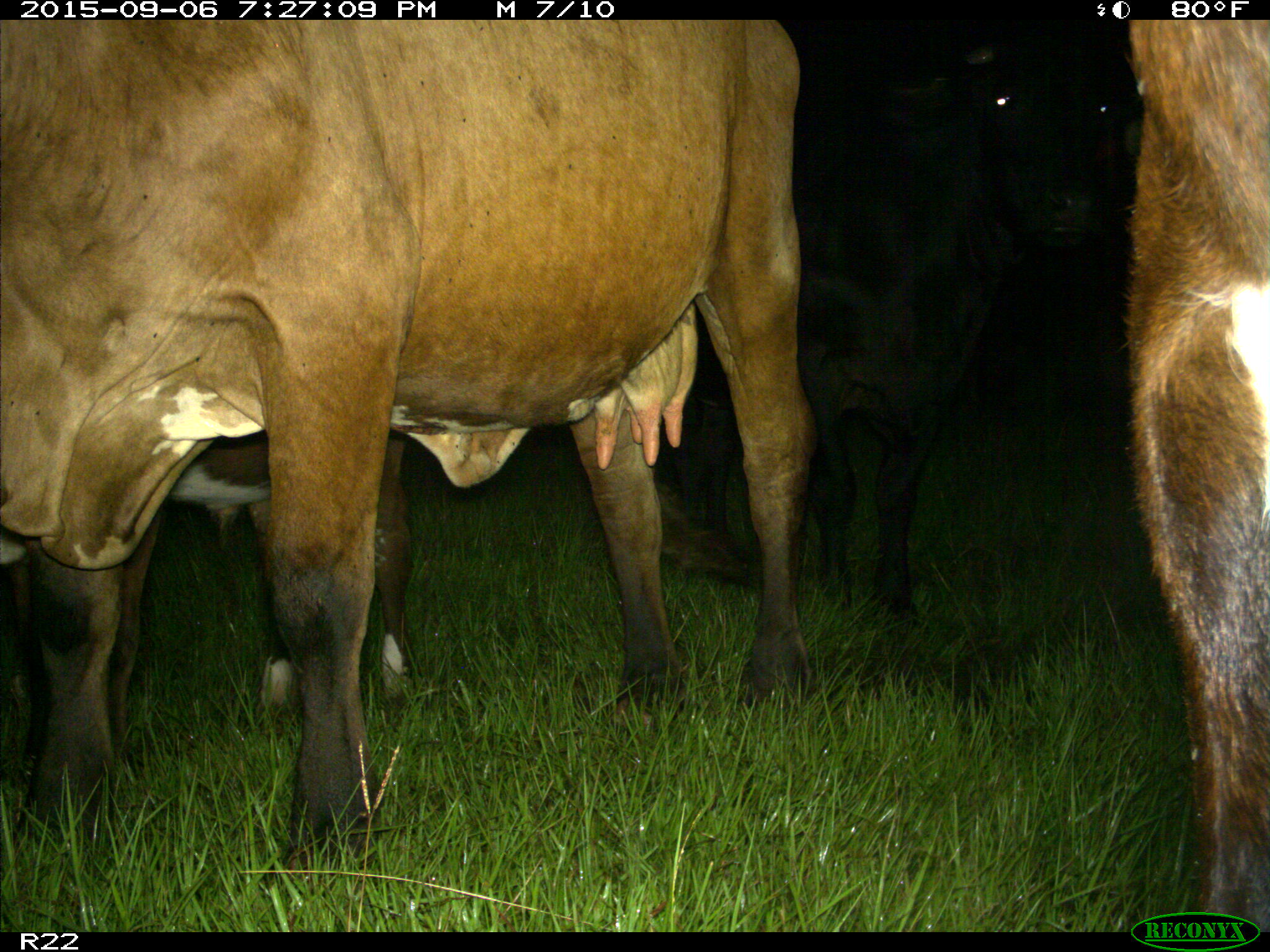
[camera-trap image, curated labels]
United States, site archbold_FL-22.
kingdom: Animalia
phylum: Chordata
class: Mammalia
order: Artiodactyla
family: Bovidae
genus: Bos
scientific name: Bos taurus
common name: domestic cow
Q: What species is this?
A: Bos taurus (domestic cow).